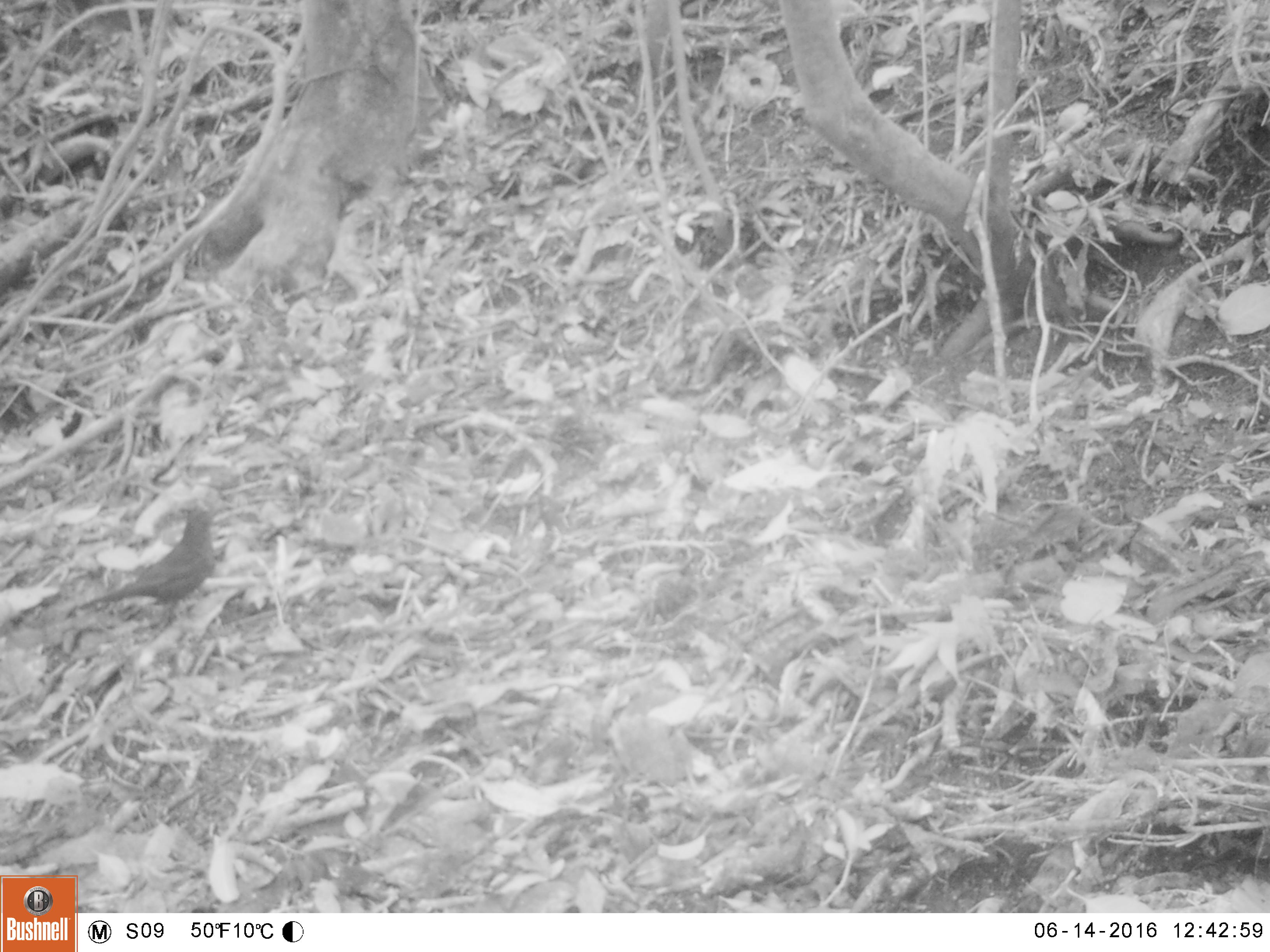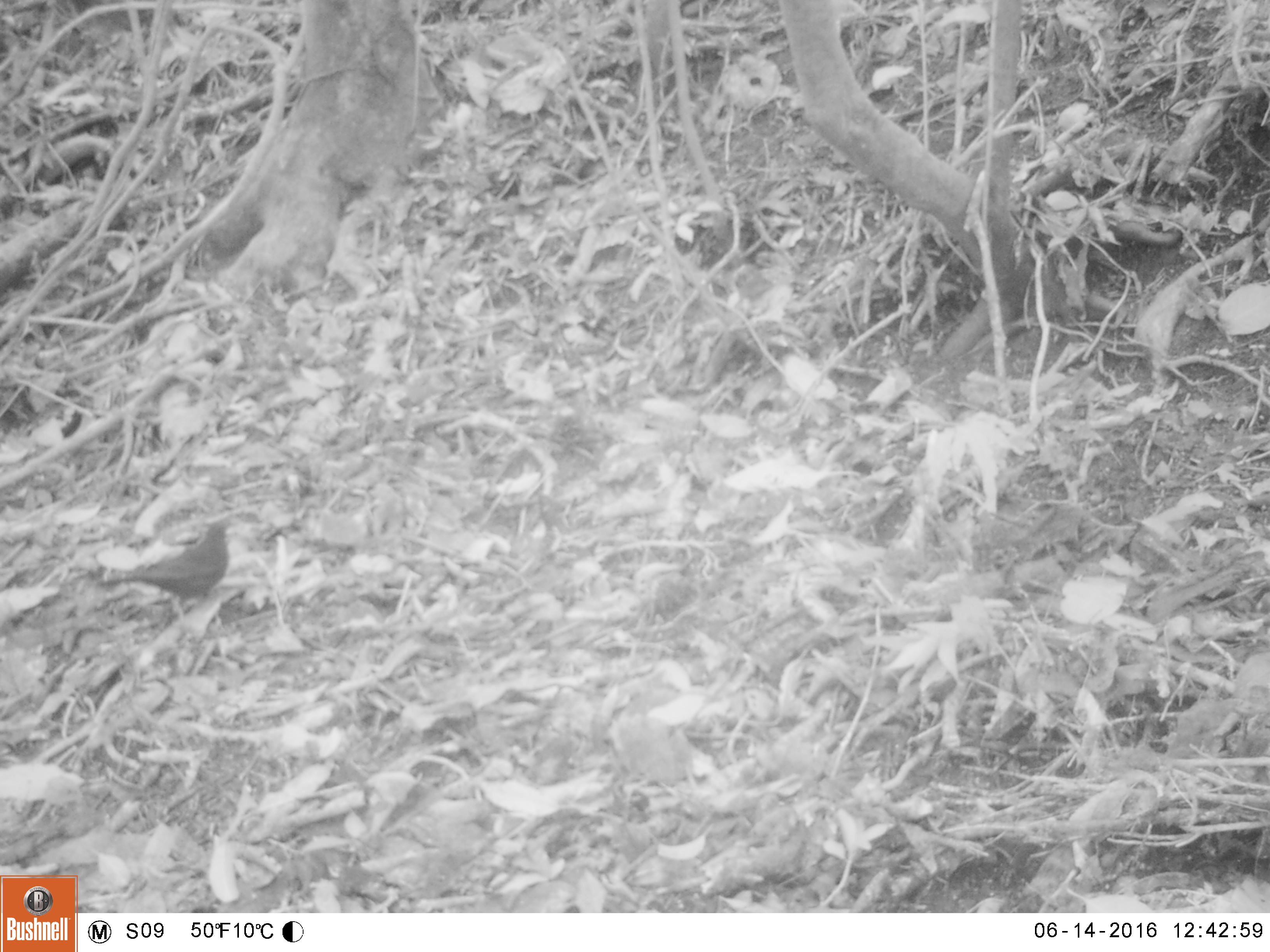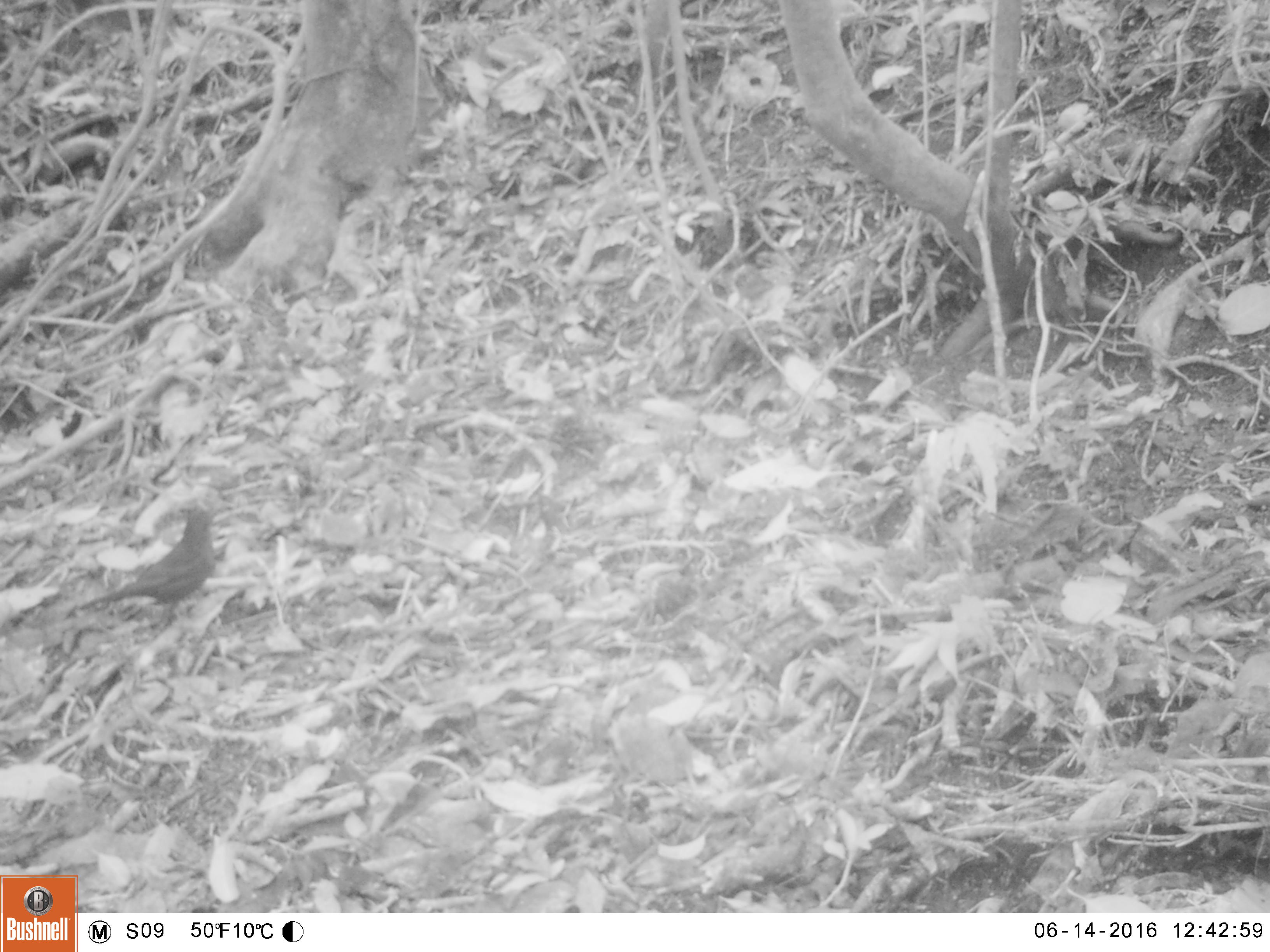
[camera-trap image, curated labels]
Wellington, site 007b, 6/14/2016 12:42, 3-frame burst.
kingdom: Animalia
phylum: Chordata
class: Aves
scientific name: Aves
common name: bird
Bird (Aves).